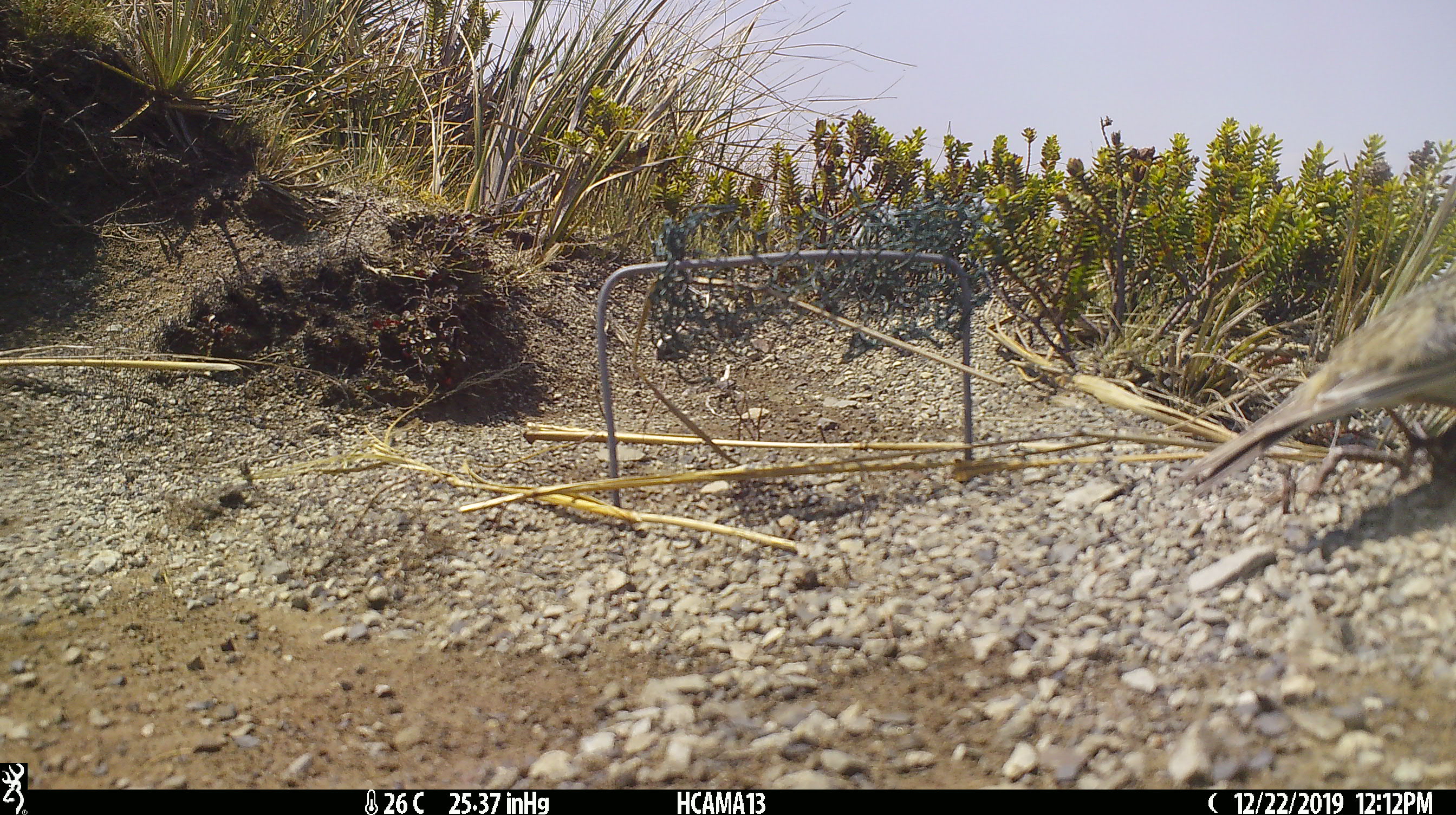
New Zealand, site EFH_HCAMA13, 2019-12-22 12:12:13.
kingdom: Animalia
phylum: Chordata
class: Aves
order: Passeriformes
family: Motacillidae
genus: Anthus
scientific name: Anthus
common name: pipit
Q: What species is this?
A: Pipit (Anthus).